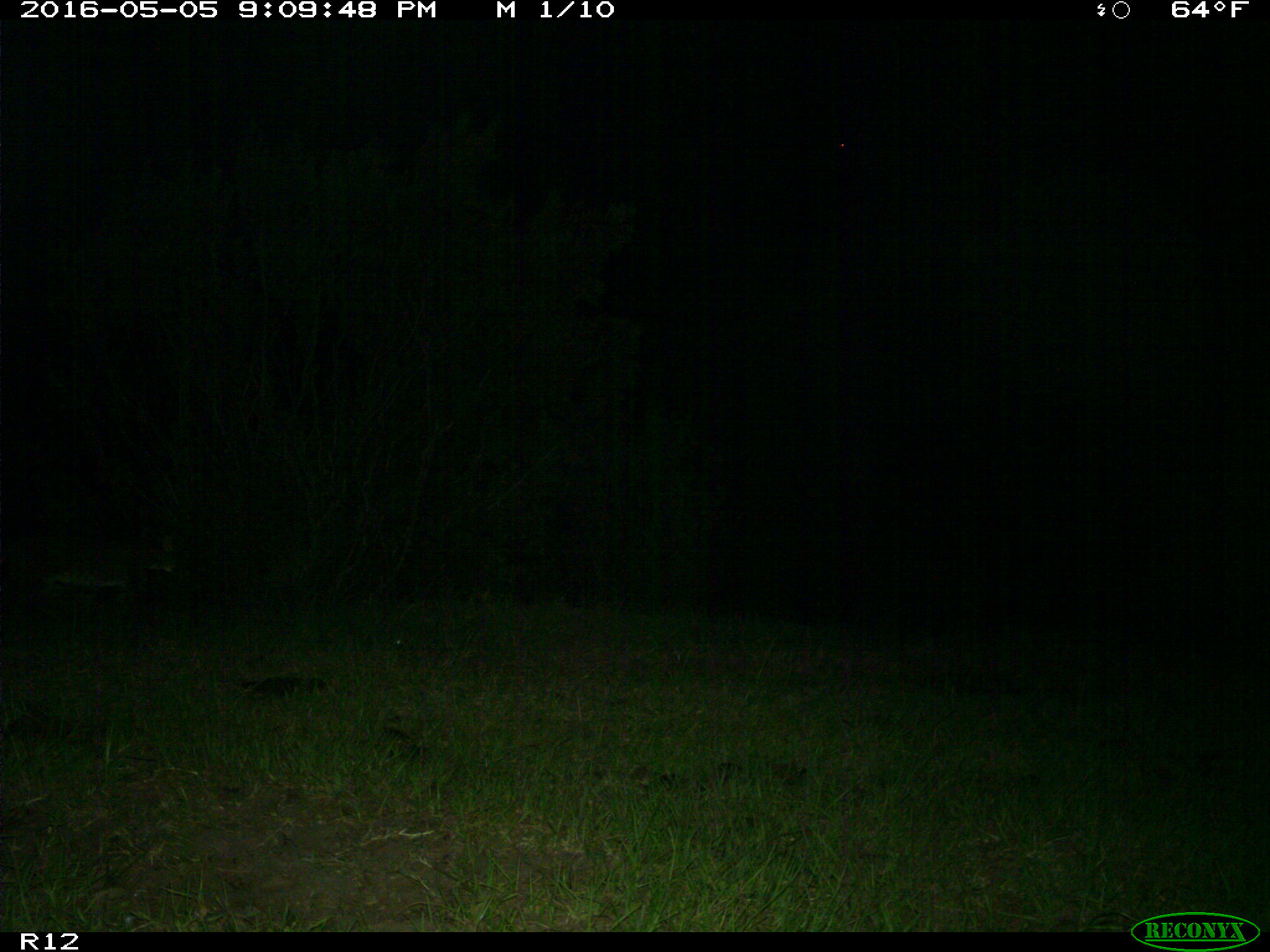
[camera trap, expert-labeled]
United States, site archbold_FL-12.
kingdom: Animalia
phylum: Chordata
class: Mammalia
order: Carnivora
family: Felidae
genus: Lynx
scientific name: Lynx rufus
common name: bobcat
Lynx rufus (bobcat).